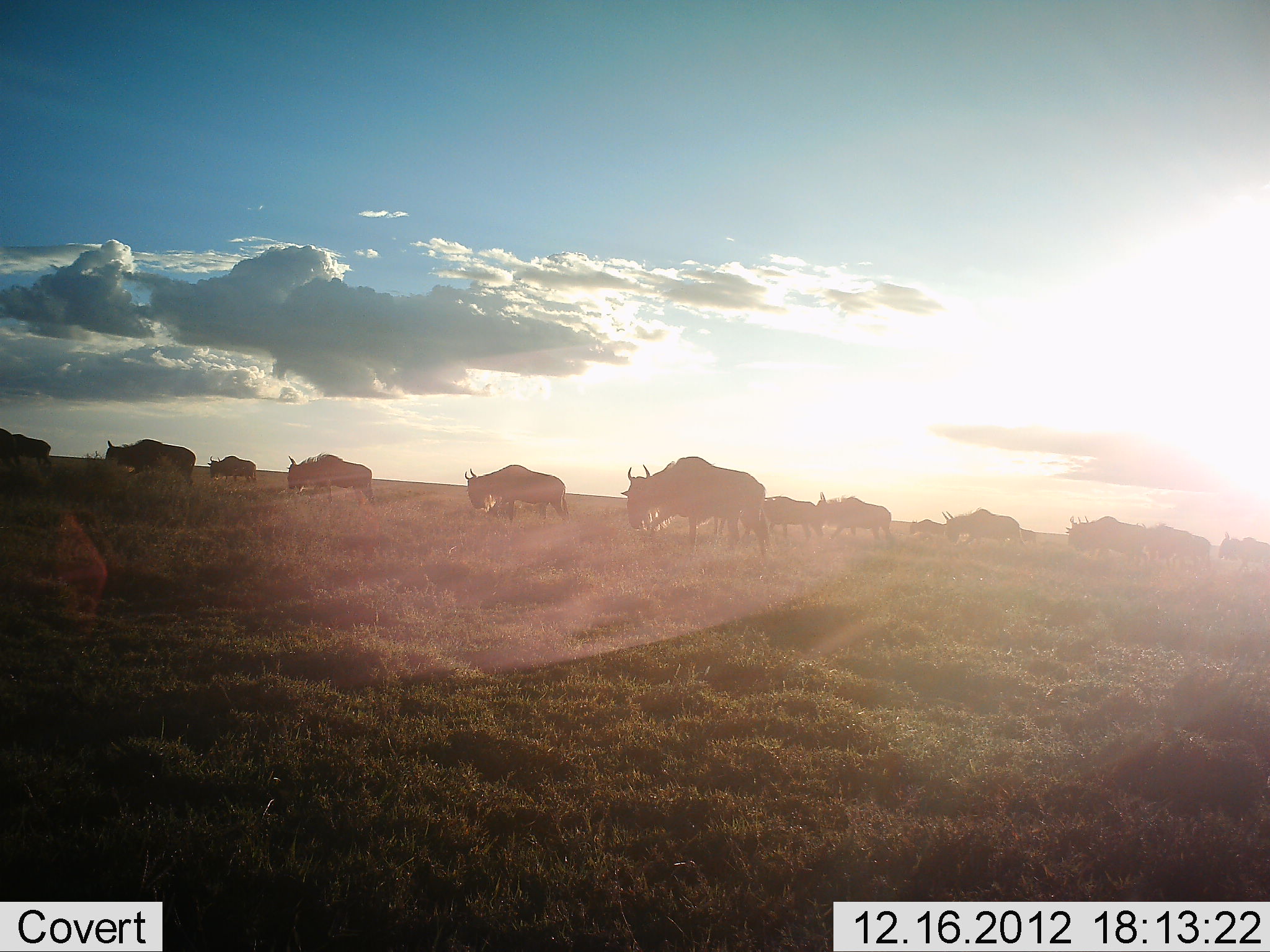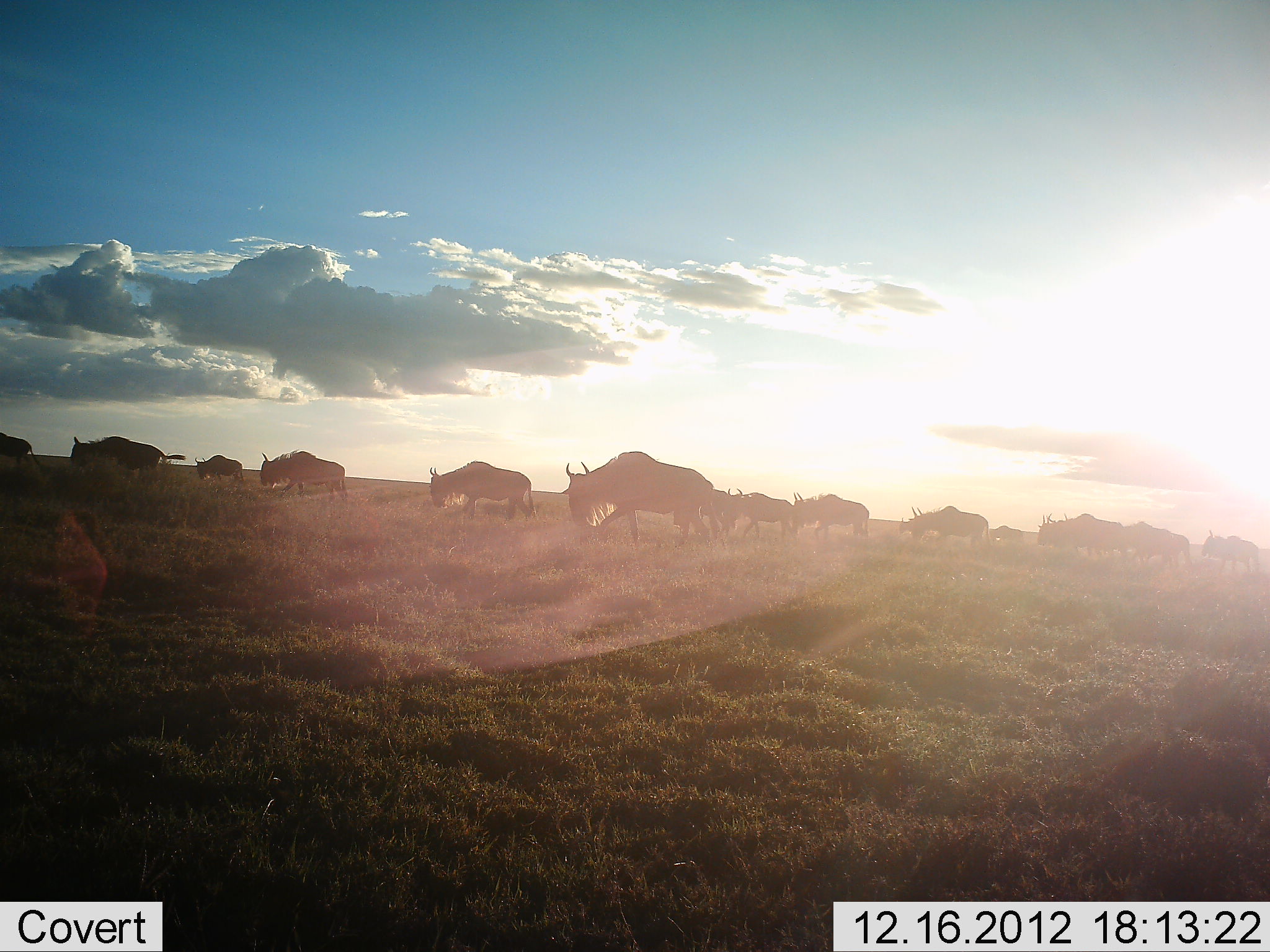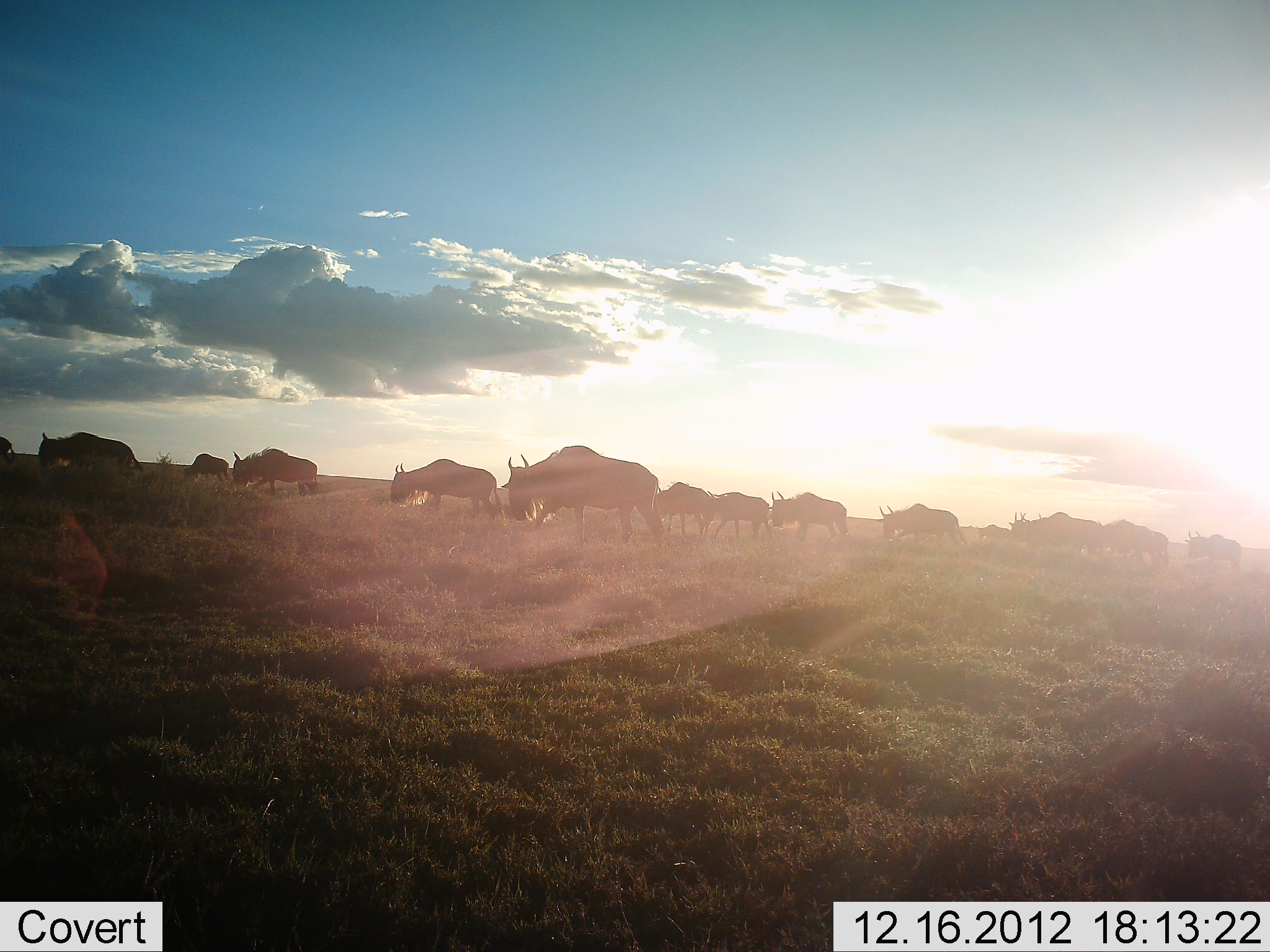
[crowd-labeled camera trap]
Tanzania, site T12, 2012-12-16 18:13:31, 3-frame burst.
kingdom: Animalia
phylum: Chordata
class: Mammalia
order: Artiodactyla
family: Bovidae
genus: Connochaetes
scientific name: Connochaetes taurinus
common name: blue wildebeest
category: wildebeest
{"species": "wildebeest (blue wildebeest) (Connochaetes taurinus)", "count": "11-50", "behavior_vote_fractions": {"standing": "0%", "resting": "0%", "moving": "100%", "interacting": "0%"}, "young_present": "10%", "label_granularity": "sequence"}